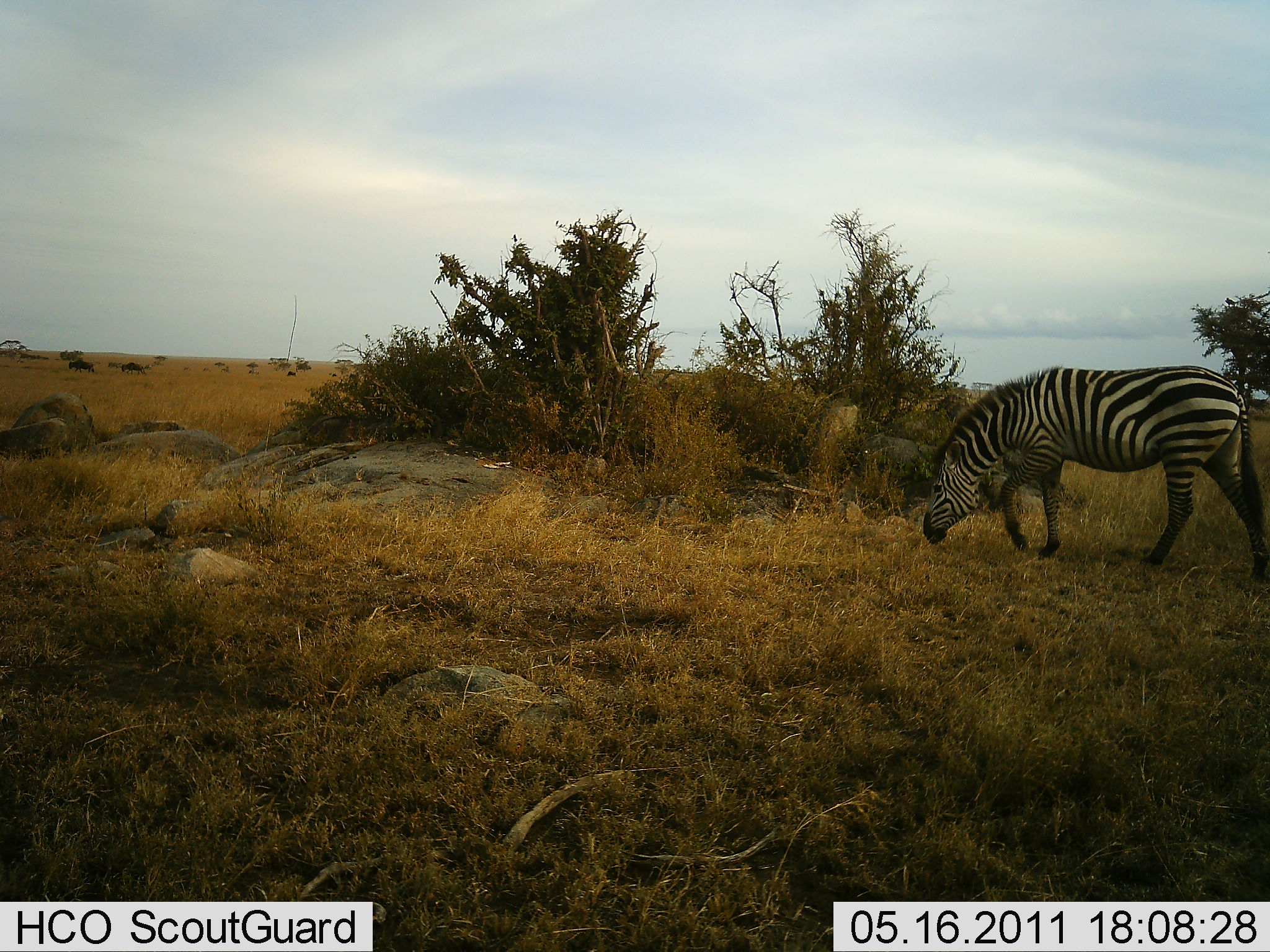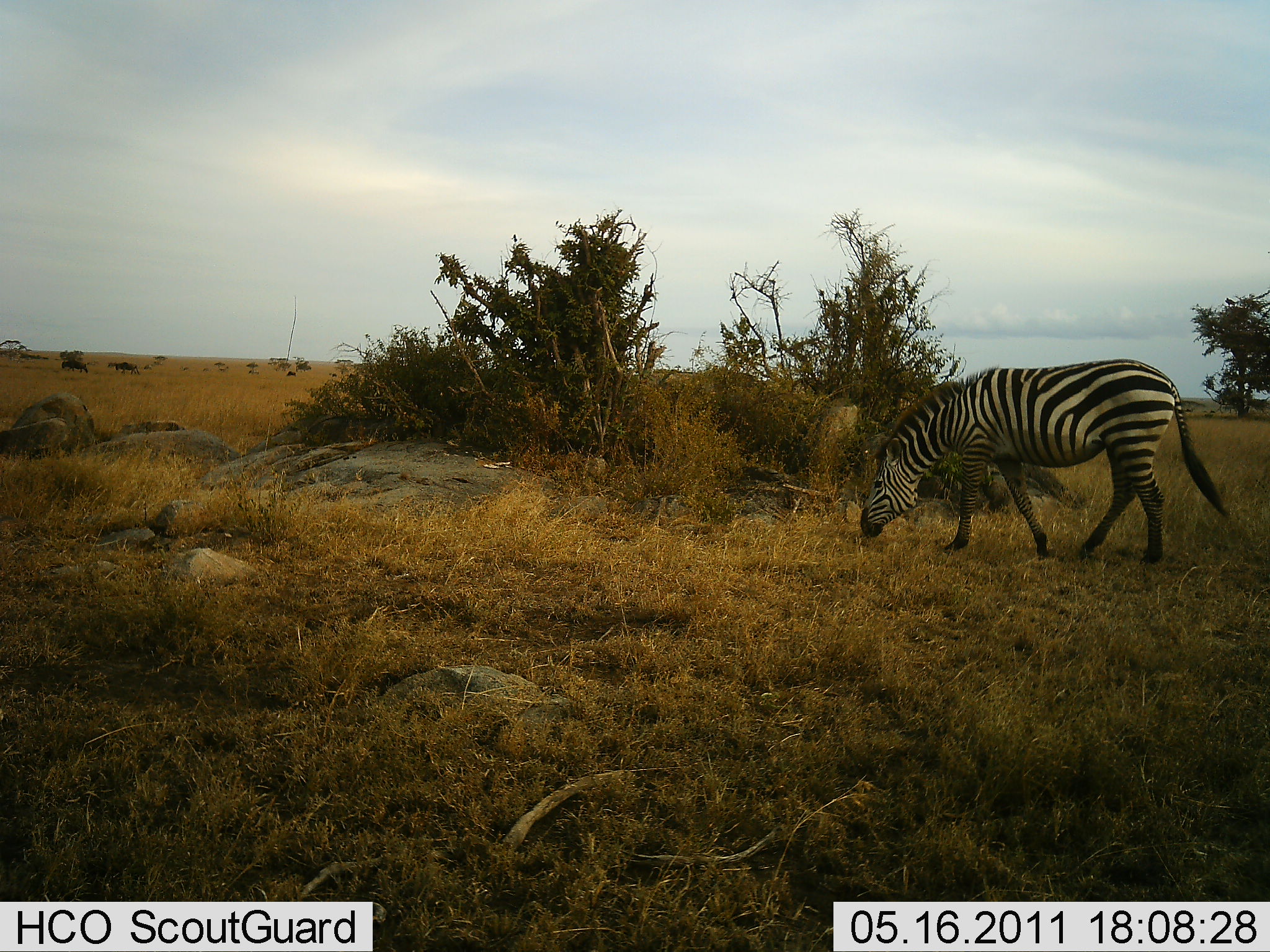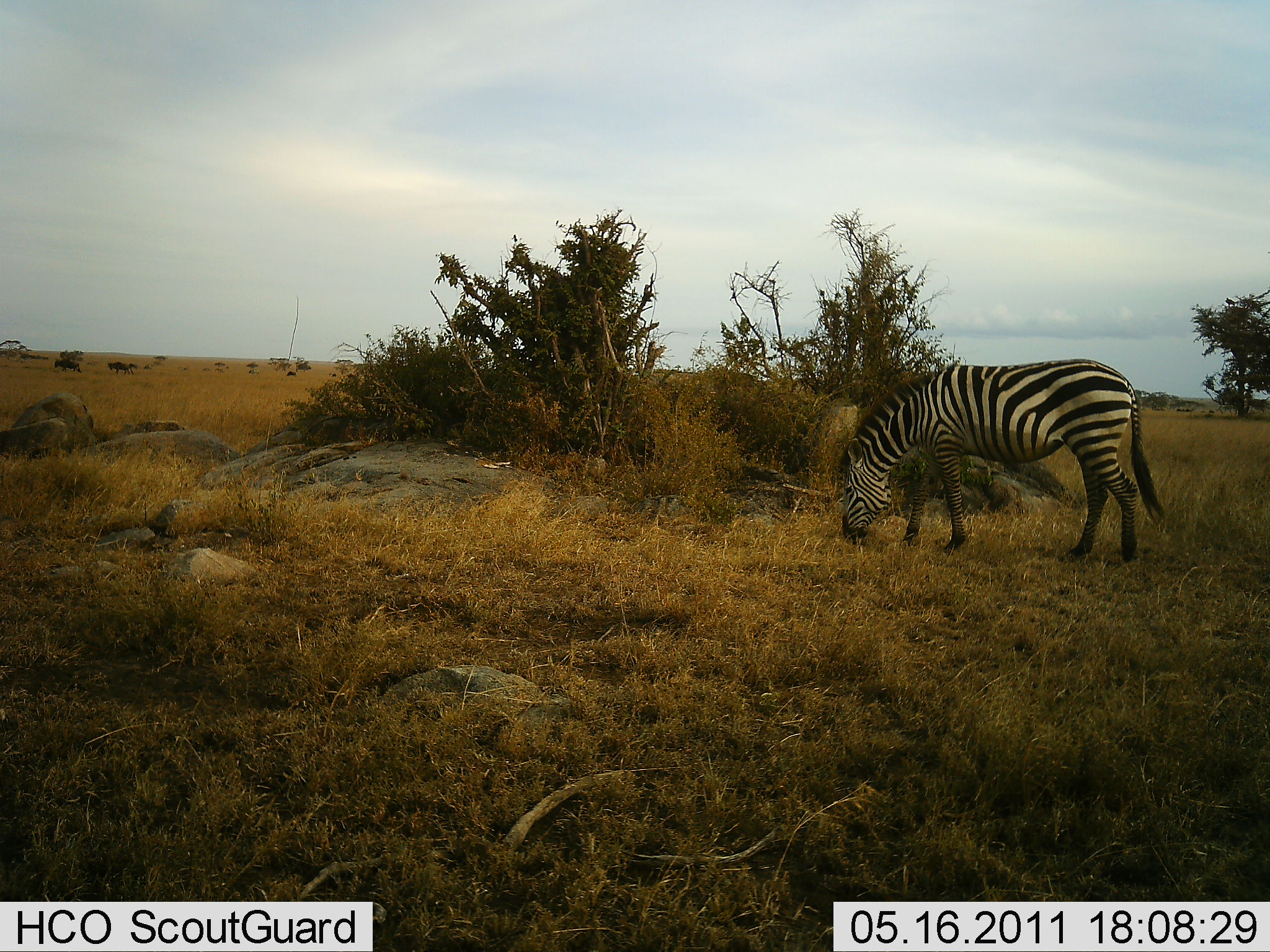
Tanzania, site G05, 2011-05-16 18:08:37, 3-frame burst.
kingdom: Animalia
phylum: Chordata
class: Mammalia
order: Perissodactyla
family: Equidae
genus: Equus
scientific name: Equus quagga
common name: plains zebra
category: zebra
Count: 1.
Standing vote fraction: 7%.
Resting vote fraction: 0%.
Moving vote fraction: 33%.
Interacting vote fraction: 0%.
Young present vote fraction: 0%.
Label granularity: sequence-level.